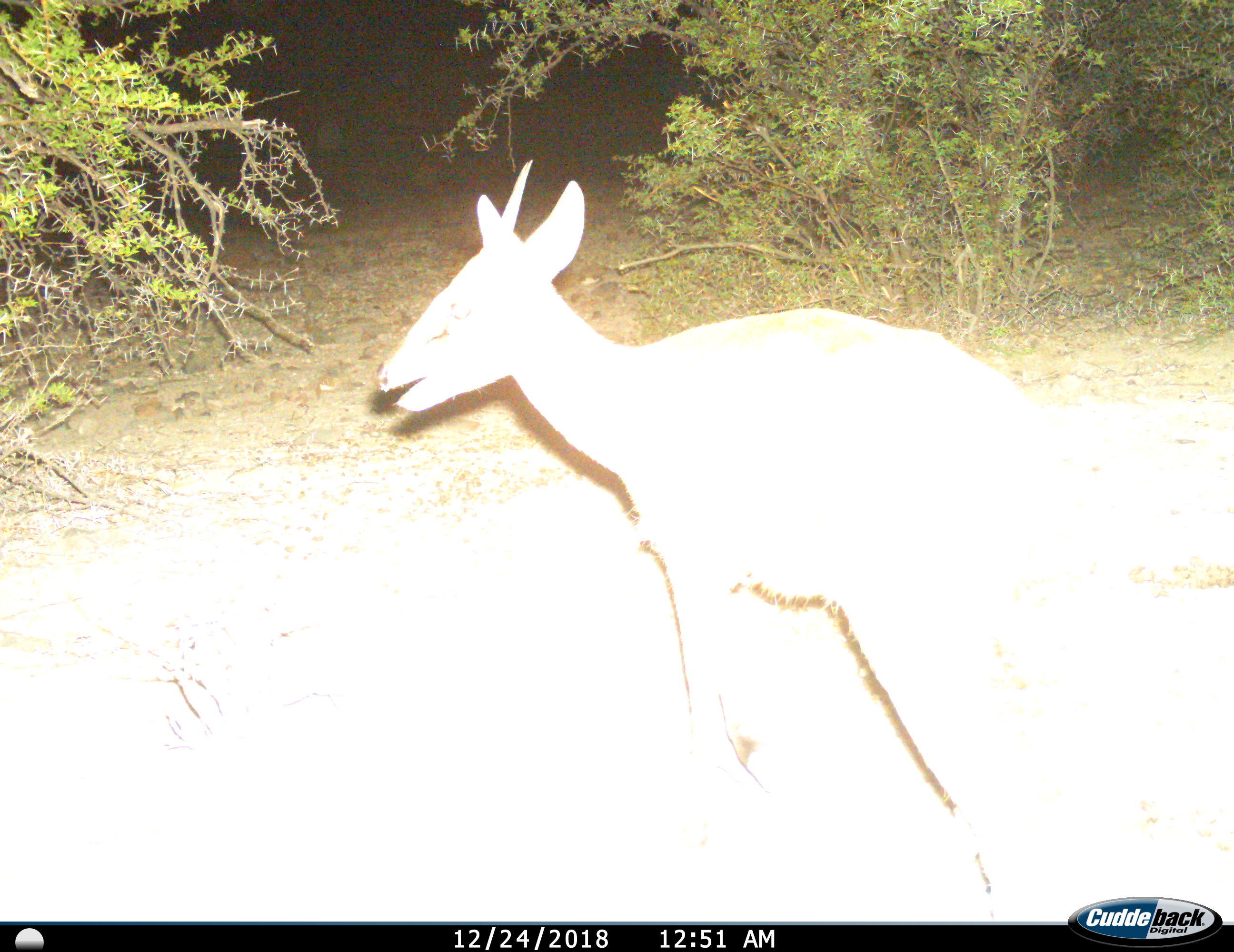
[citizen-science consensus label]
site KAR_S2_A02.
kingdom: Animalia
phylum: Chordata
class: Mammalia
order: Artiodactyla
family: Bovidae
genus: Sylvicapra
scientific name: Sylvicapra grimmia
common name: common duiker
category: duikercommongrey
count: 1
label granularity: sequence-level